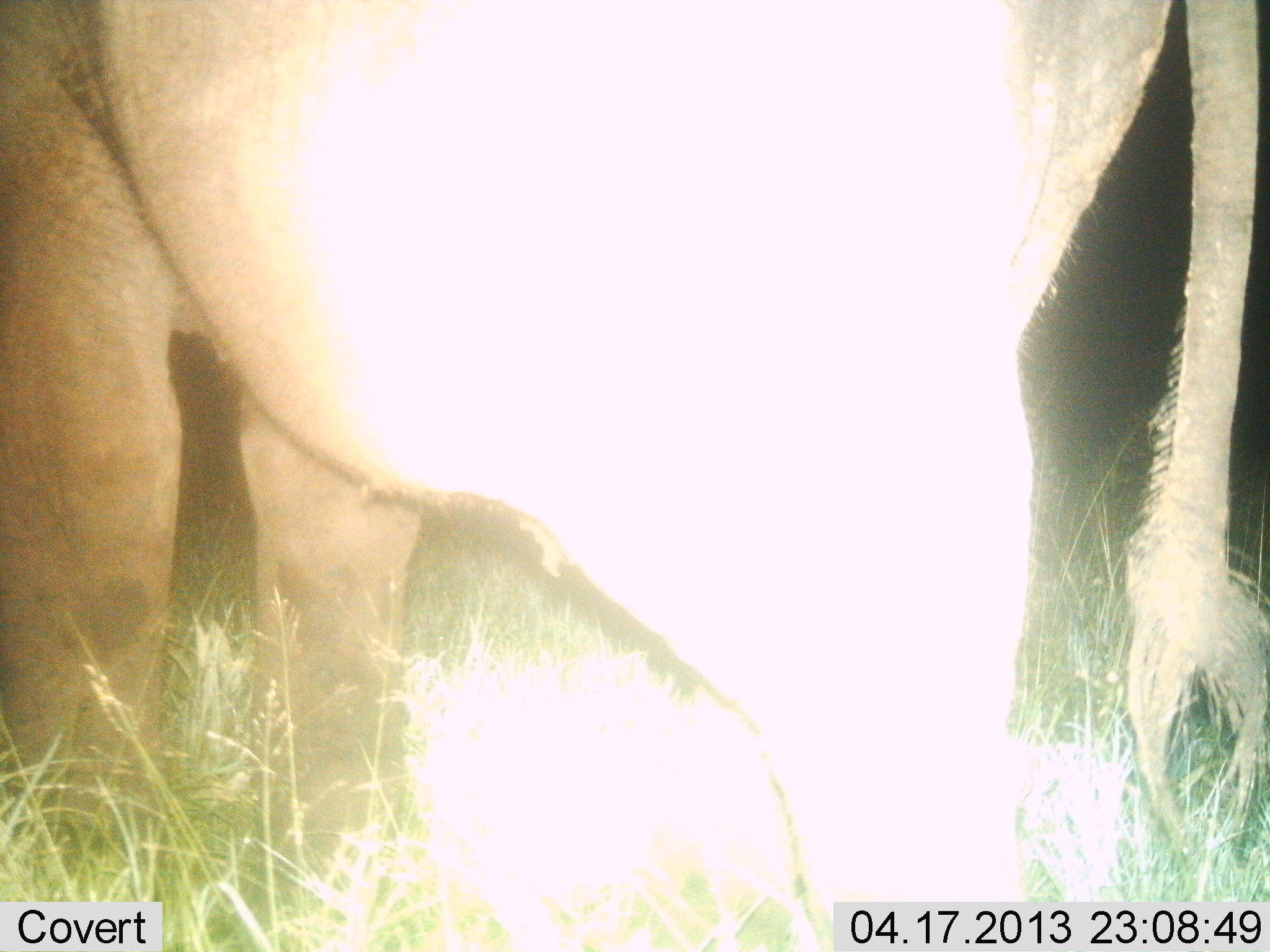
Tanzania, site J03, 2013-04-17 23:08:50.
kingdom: Animalia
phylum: Chordata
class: Mammalia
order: Proboscidea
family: Elephantidae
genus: Loxodonta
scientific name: Loxodonta africana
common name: african bush elephant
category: elephant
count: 1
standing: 70%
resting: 0%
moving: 30%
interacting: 0%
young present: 0%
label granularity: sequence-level